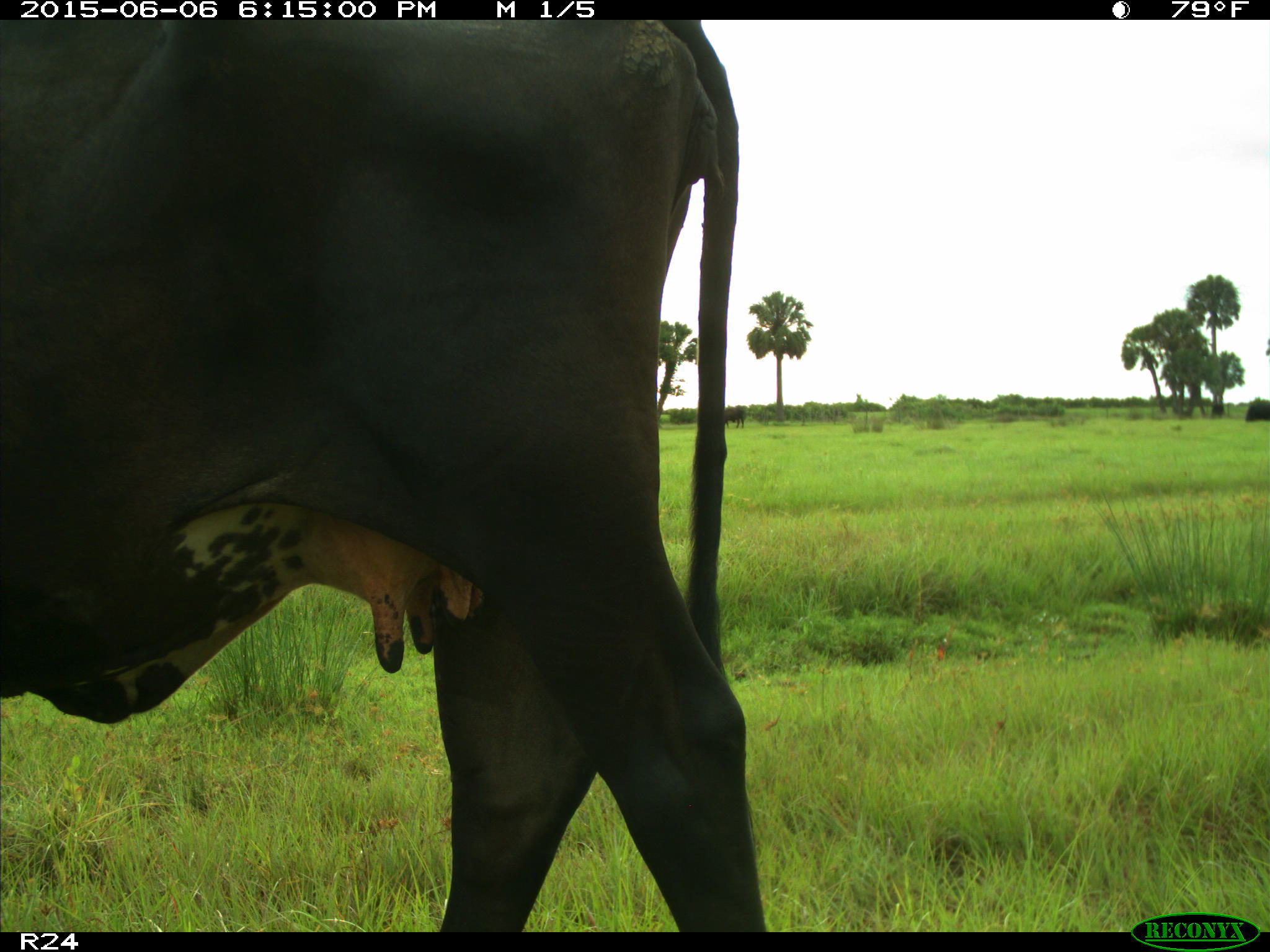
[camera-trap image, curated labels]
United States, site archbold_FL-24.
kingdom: Animalia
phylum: Chordata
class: Mammalia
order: Artiodactyla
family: Bovidae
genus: Bos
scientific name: Bos taurus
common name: domestic cow